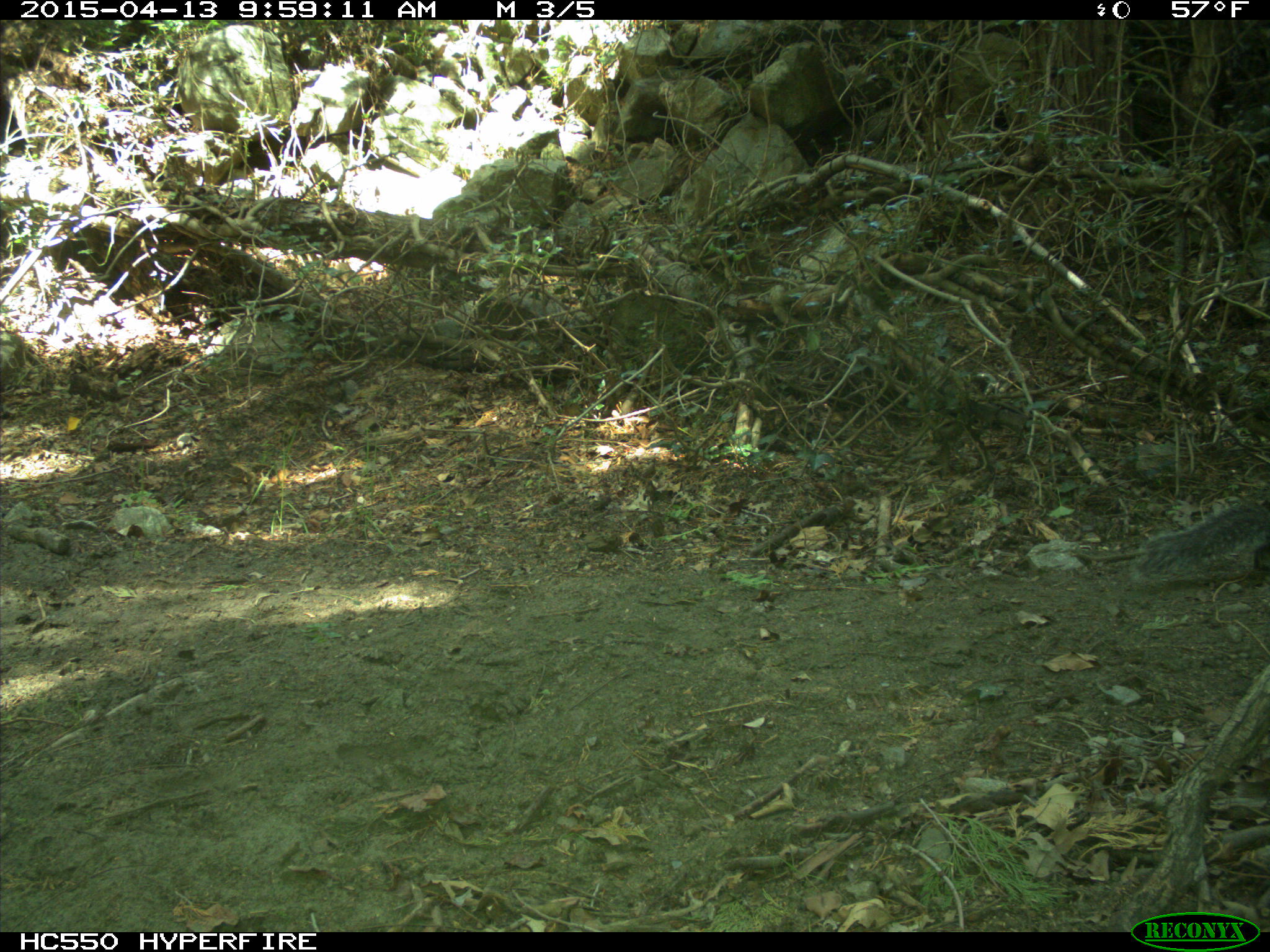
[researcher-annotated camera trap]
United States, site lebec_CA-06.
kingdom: Animalia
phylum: Chordata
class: Mammalia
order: Rodentia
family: Sciuridae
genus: Sciurus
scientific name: Sciurus carolinensis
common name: eastern gray squirrel